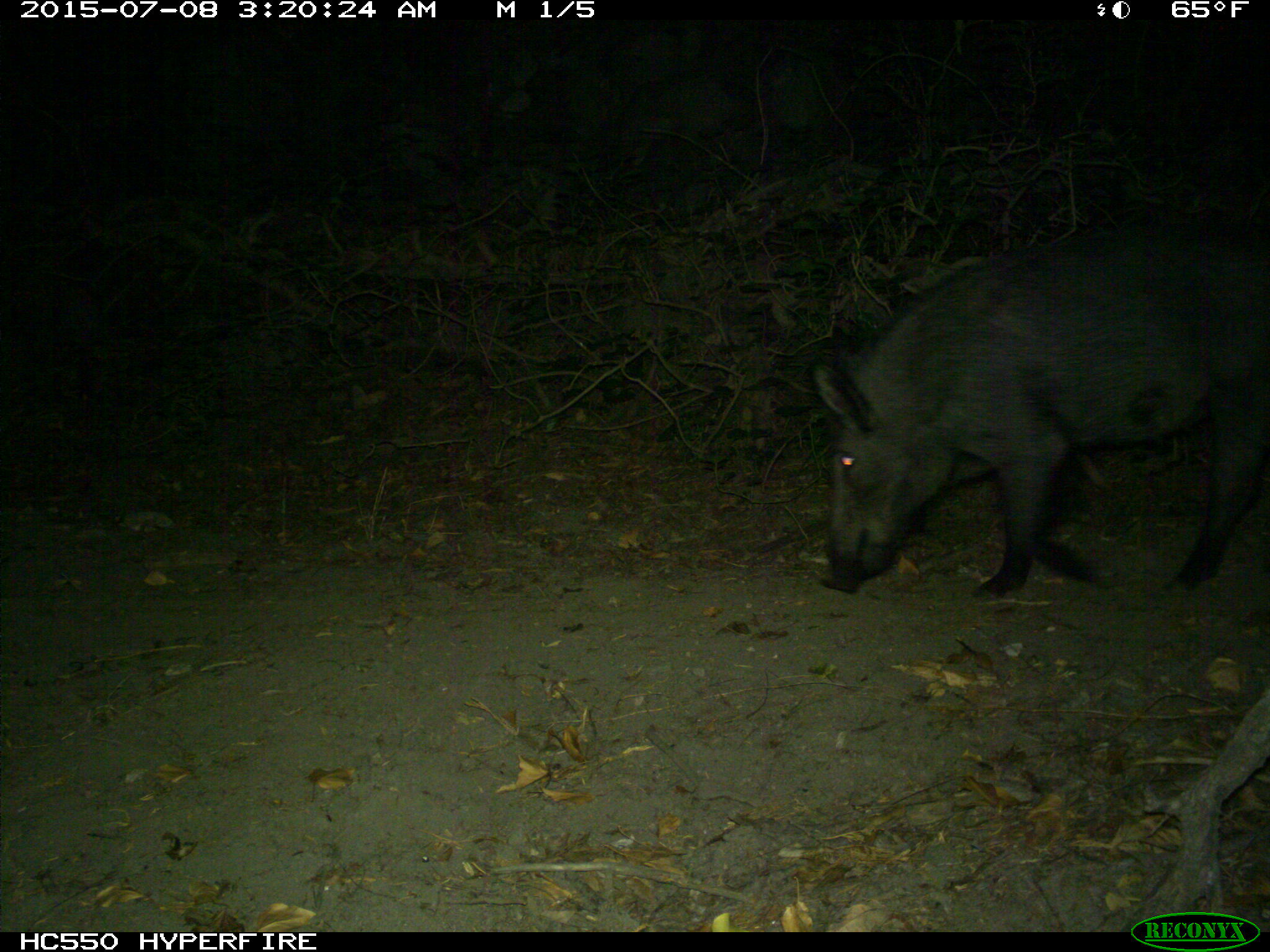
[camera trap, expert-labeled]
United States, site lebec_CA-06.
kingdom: Animalia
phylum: Chordata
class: Mammalia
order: Artiodactyla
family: Suidae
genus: Sus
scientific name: Sus scrofa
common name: wild boar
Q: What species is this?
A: Sus scrofa (wild boar).